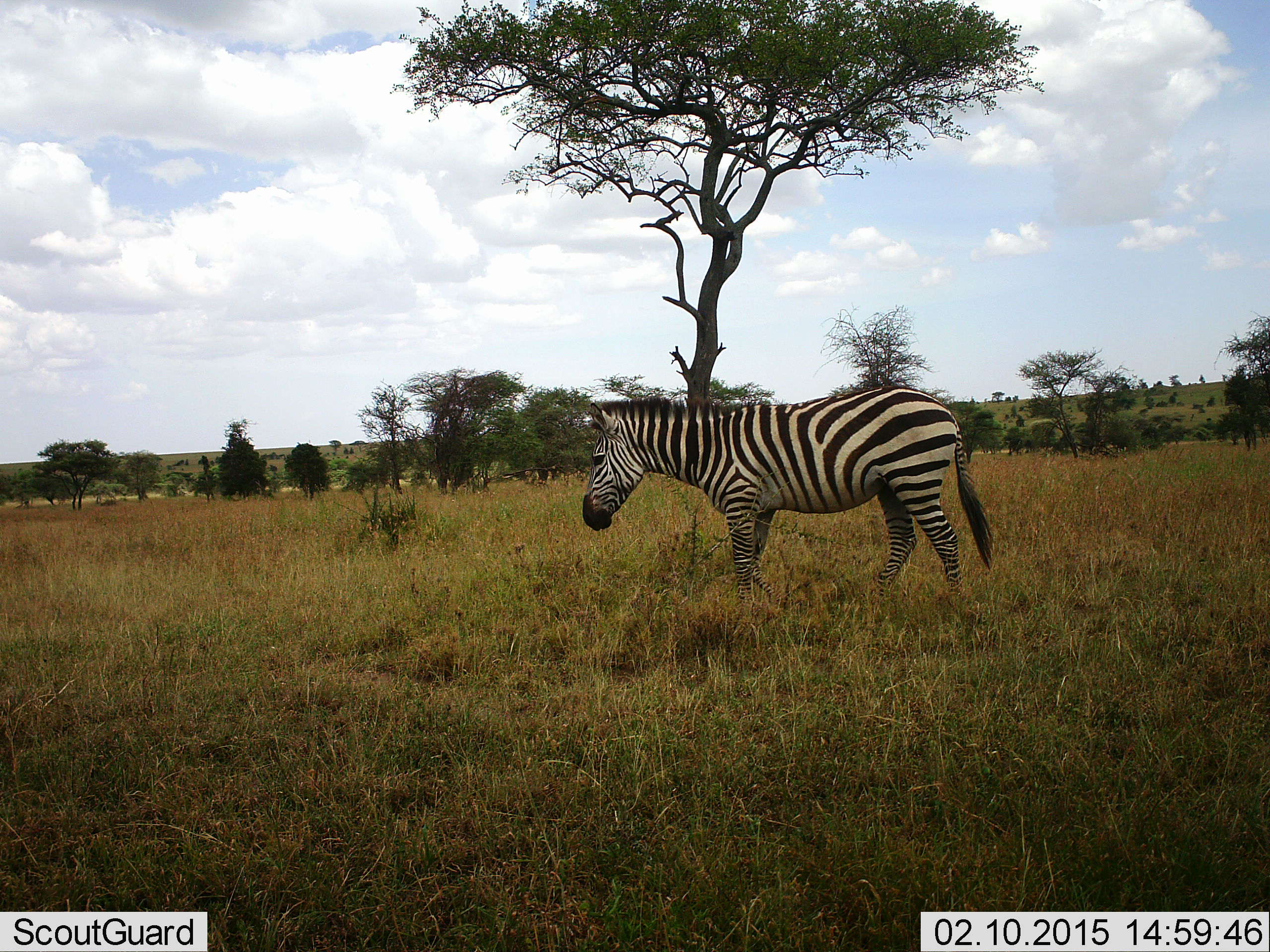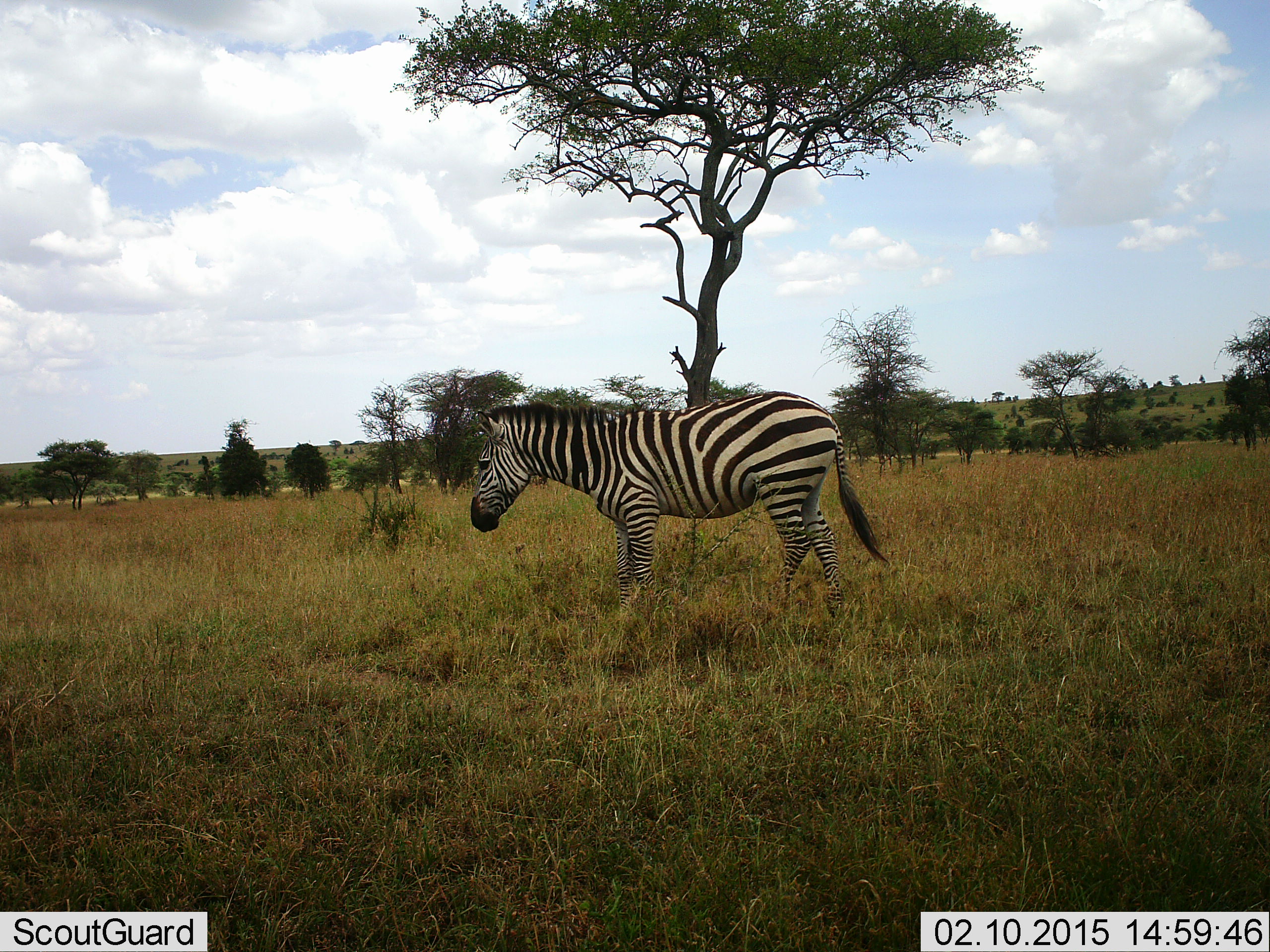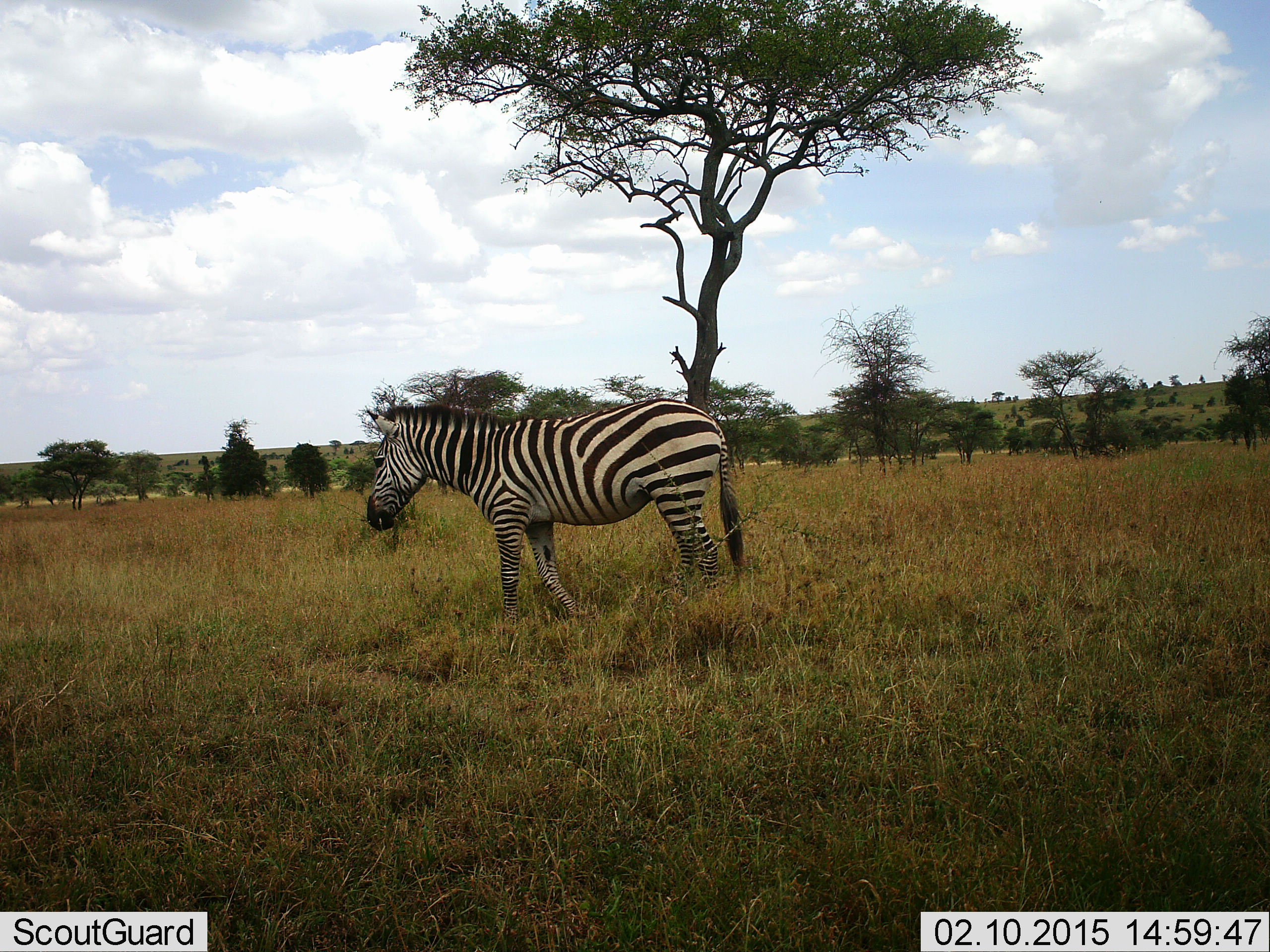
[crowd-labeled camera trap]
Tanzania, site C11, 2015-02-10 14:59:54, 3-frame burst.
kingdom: Animalia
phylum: Chordata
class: Mammalia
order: Perissodactyla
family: Equidae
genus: Equus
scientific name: Equus quagga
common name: plains zebra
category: zebra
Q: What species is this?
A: Zebra (plains zebra) (Equus quagga).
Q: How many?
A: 1.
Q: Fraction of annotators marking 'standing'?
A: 30%.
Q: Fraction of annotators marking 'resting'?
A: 0%.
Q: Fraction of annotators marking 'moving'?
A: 70%.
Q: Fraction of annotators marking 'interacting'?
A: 0%.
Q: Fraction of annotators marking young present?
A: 0%.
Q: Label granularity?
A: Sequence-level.